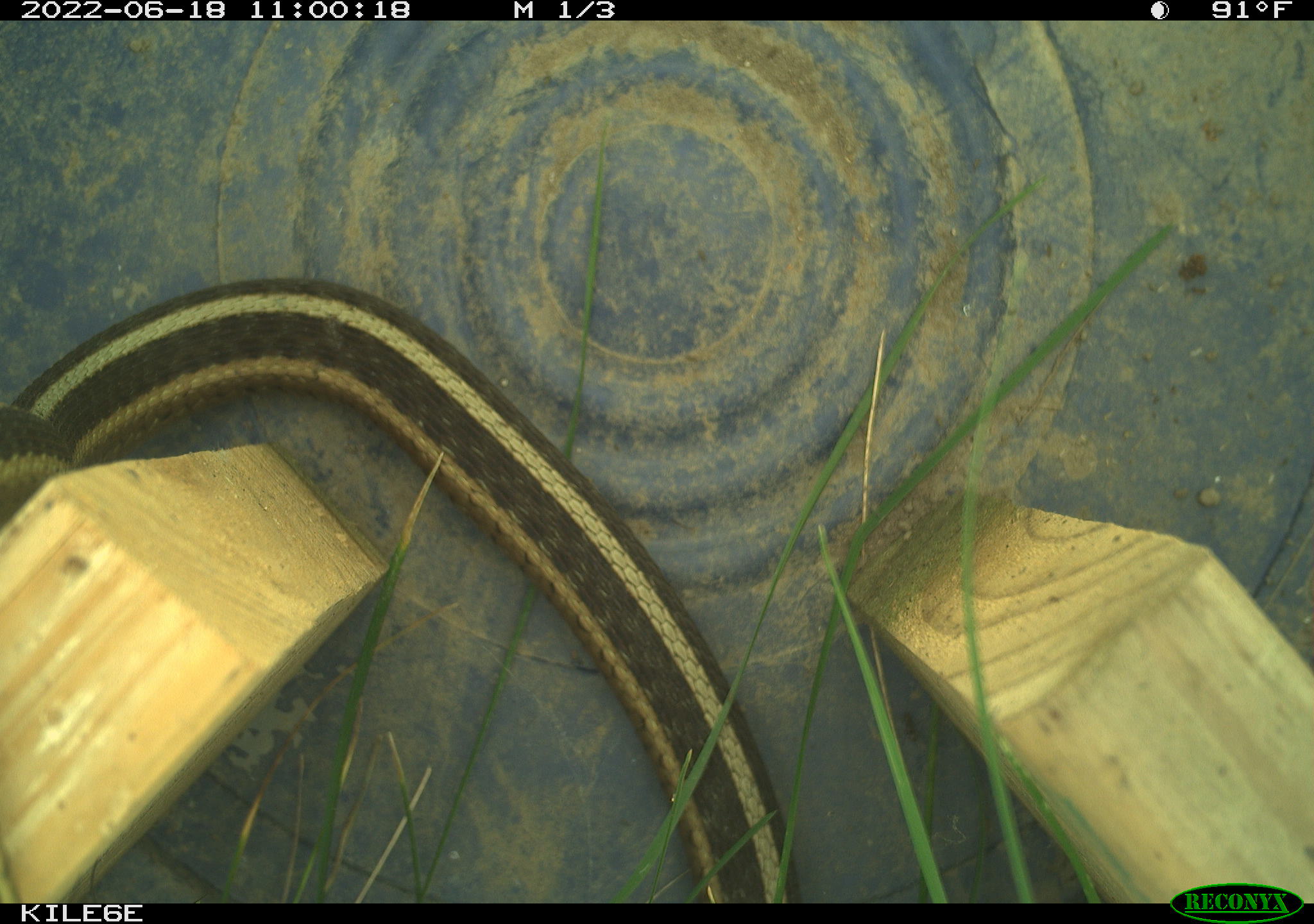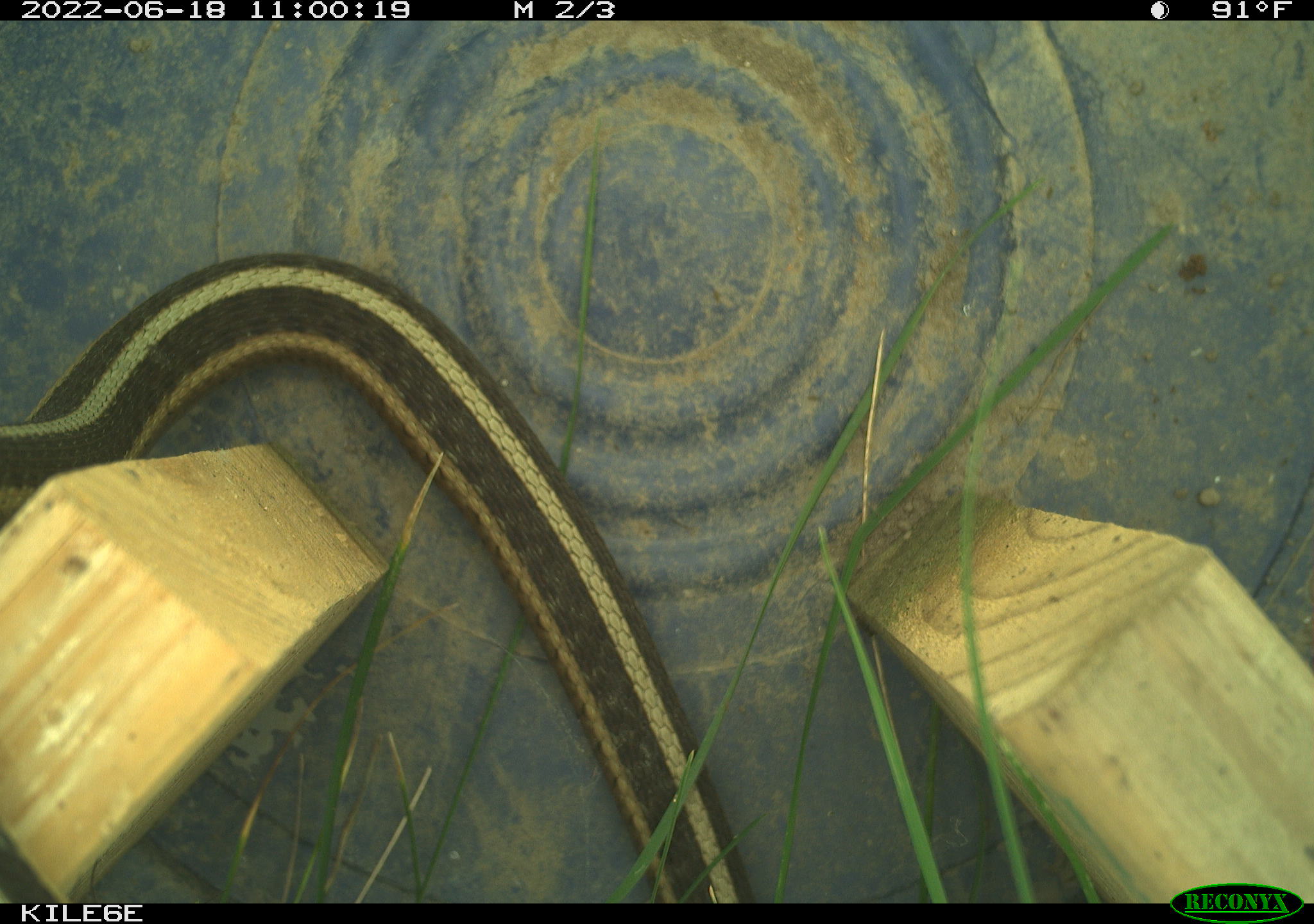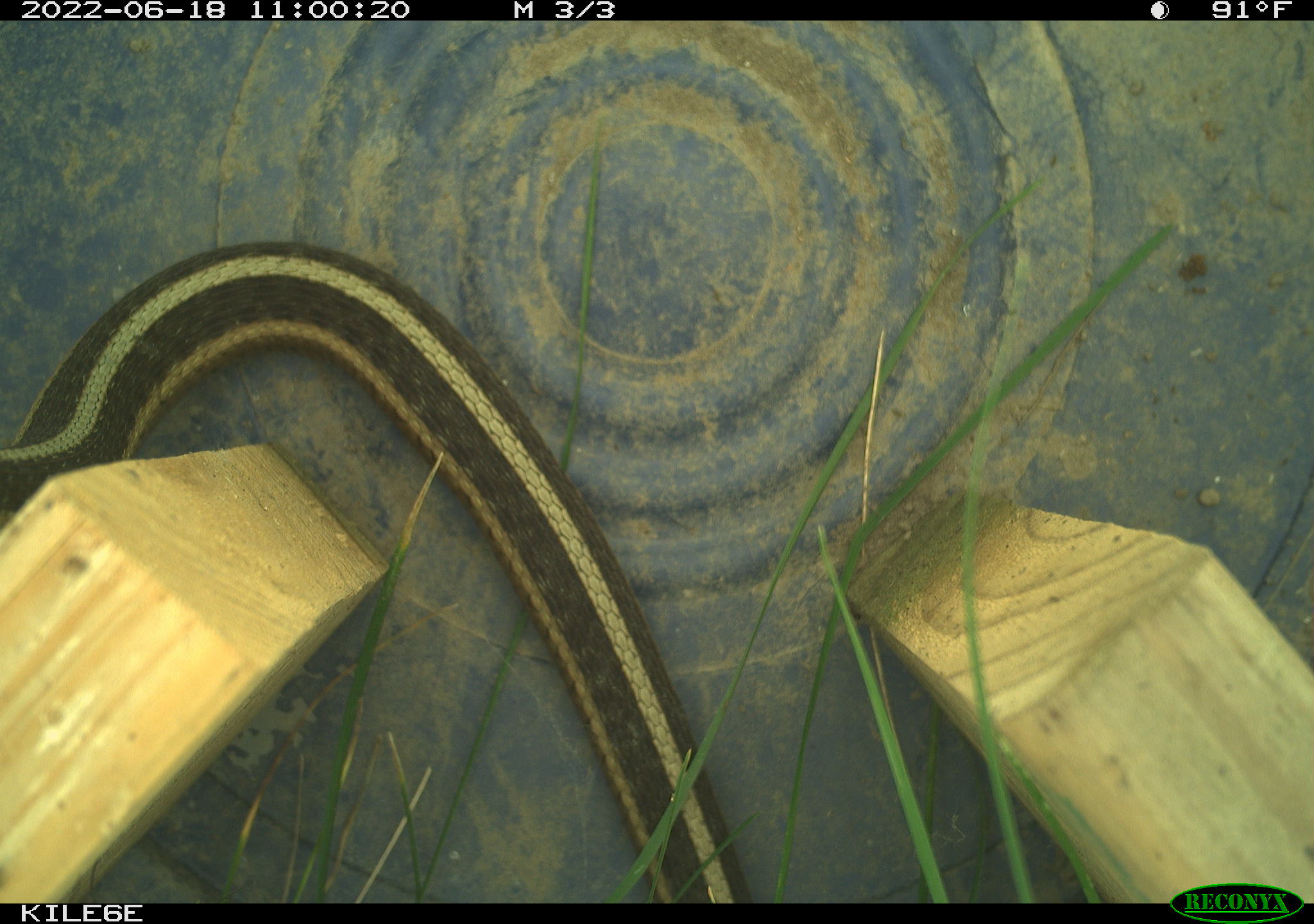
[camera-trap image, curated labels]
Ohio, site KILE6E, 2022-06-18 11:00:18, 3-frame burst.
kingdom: Animalia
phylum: Chordata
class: Reptilia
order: Squamata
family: Colubridae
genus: Thamnophis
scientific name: Thamnophis sirtalis sirtalis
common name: eastern gartersnake